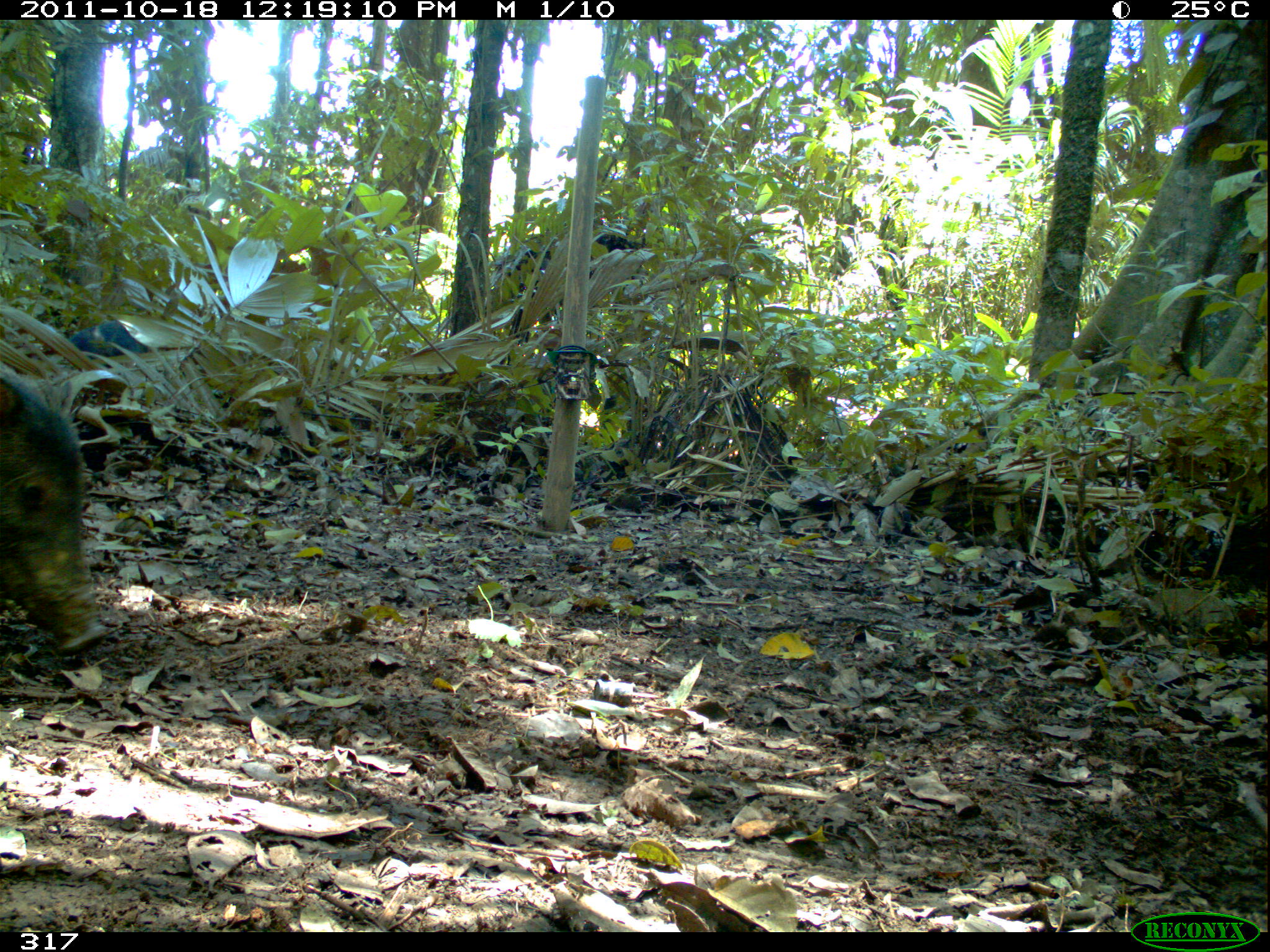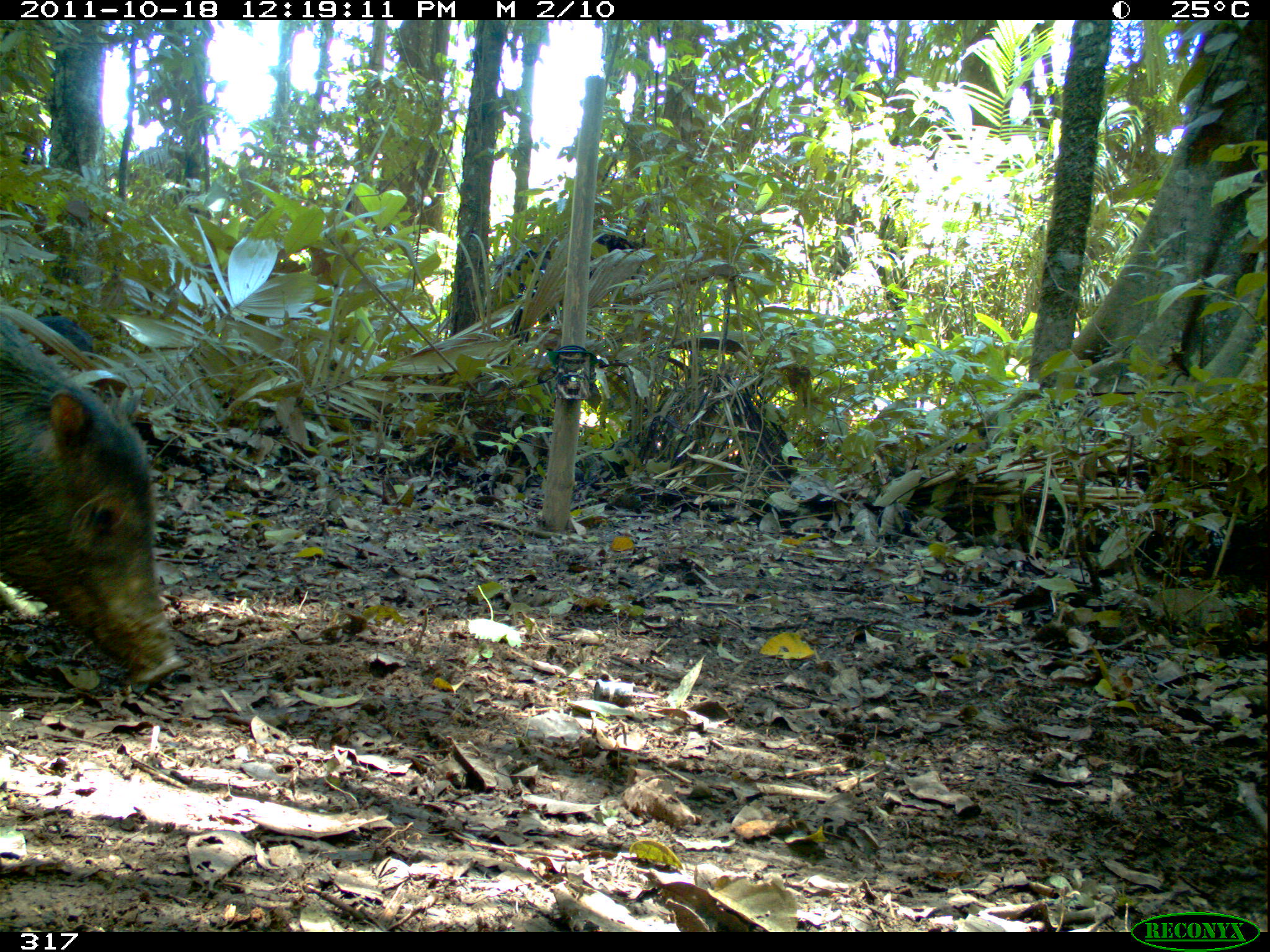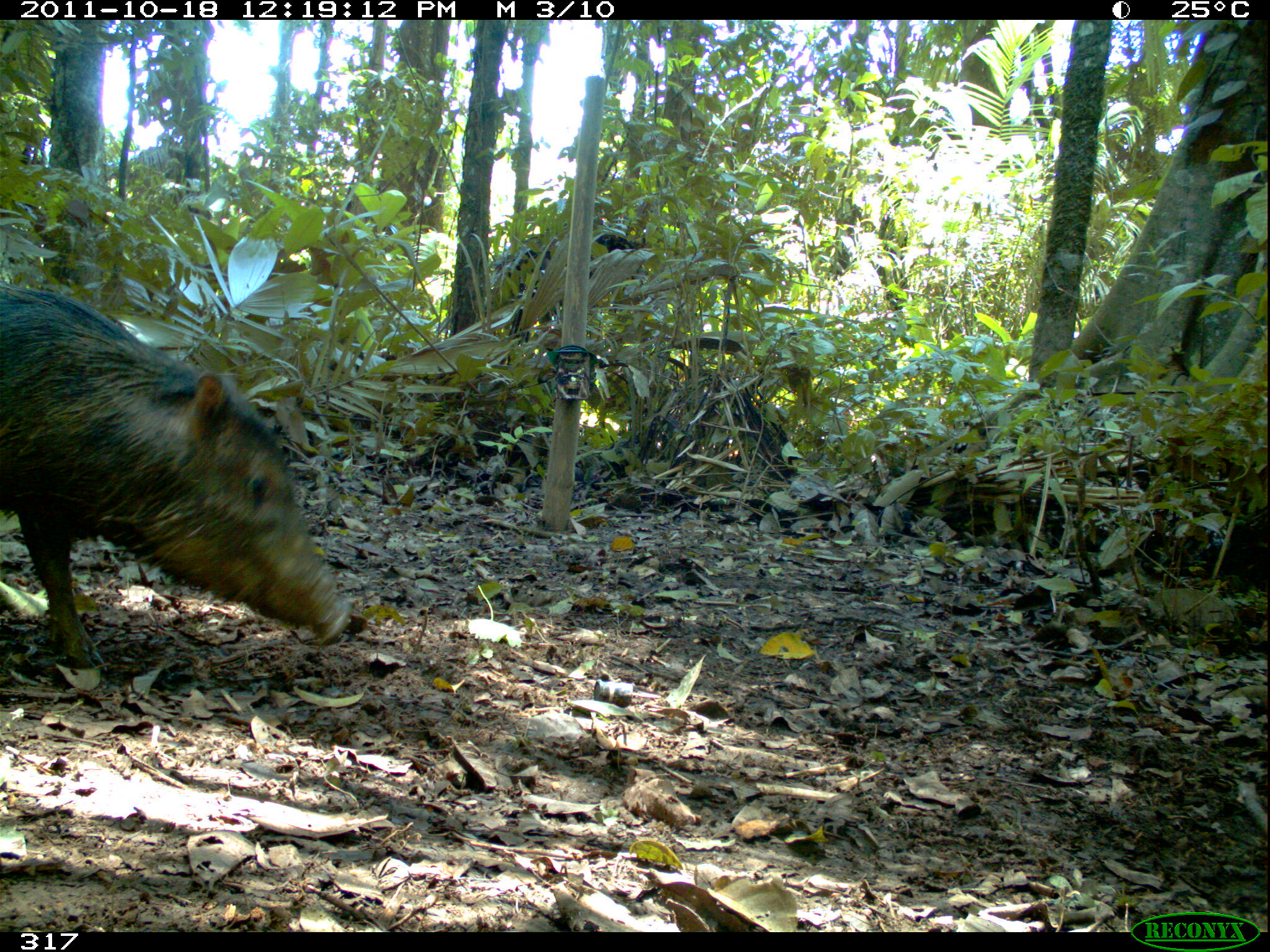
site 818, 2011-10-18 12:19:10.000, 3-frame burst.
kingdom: Animalia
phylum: Chordata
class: Mammalia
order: Artiodactyla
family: Tayassuidae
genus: Tayassu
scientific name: Tayassu pecari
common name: white-lipped peccary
Tayassu pecari (white-lipped peccary).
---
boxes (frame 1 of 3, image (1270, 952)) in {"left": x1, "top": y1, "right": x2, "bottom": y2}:
tayassu pecari: {"left": 0, "top": 364, "right": 105, "bottom": 658}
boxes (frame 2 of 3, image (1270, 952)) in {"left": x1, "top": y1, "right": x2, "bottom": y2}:
tayassu pecari: {"left": 0, "top": 311, "right": 180, "bottom": 687}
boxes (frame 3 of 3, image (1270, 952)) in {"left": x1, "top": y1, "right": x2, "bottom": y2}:
tayassu pecari: {"left": 0, "top": 284, "right": 353, "bottom": 670}